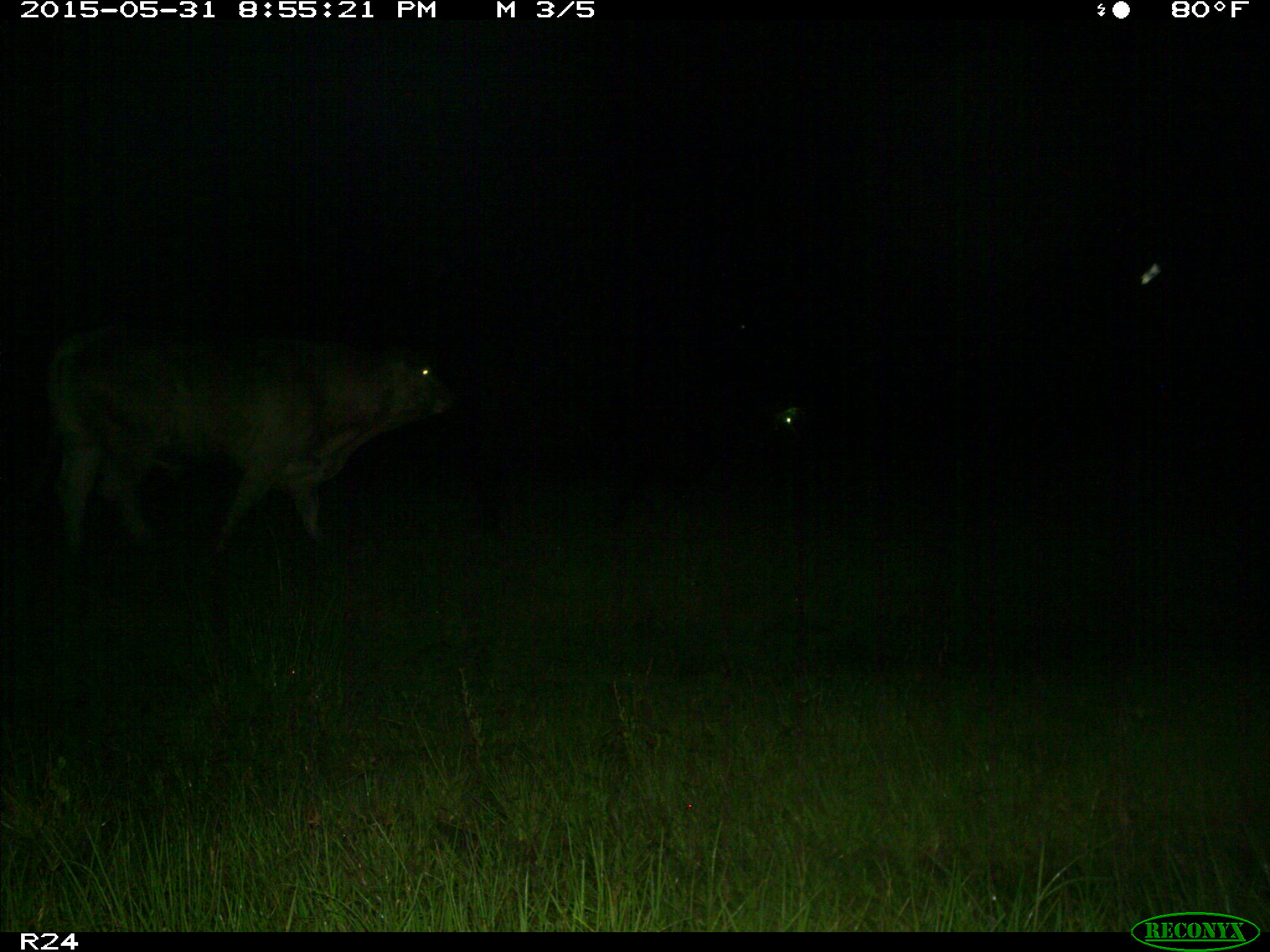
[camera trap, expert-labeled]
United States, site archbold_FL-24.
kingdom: Animalia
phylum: Chordata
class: Mammalia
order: Artiodactyla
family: Bovidae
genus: Bos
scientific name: Bos taurus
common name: domestic cow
Bos taurus (domestic cow).